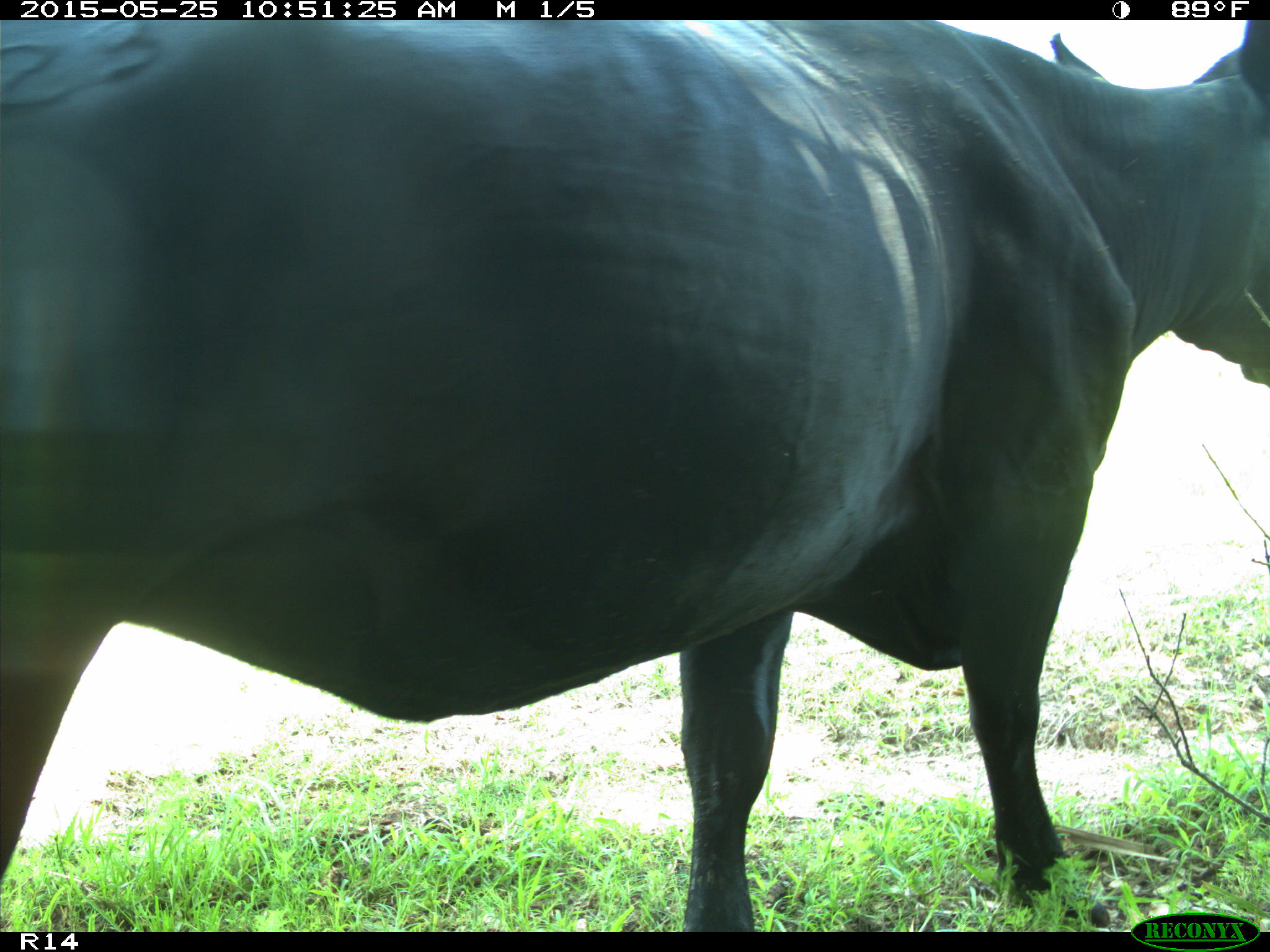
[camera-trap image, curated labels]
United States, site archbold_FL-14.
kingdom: Animalia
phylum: Chordata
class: Mammalia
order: Artiodactyla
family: Bovidae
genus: Bos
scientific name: Bos taurus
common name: domestic cow